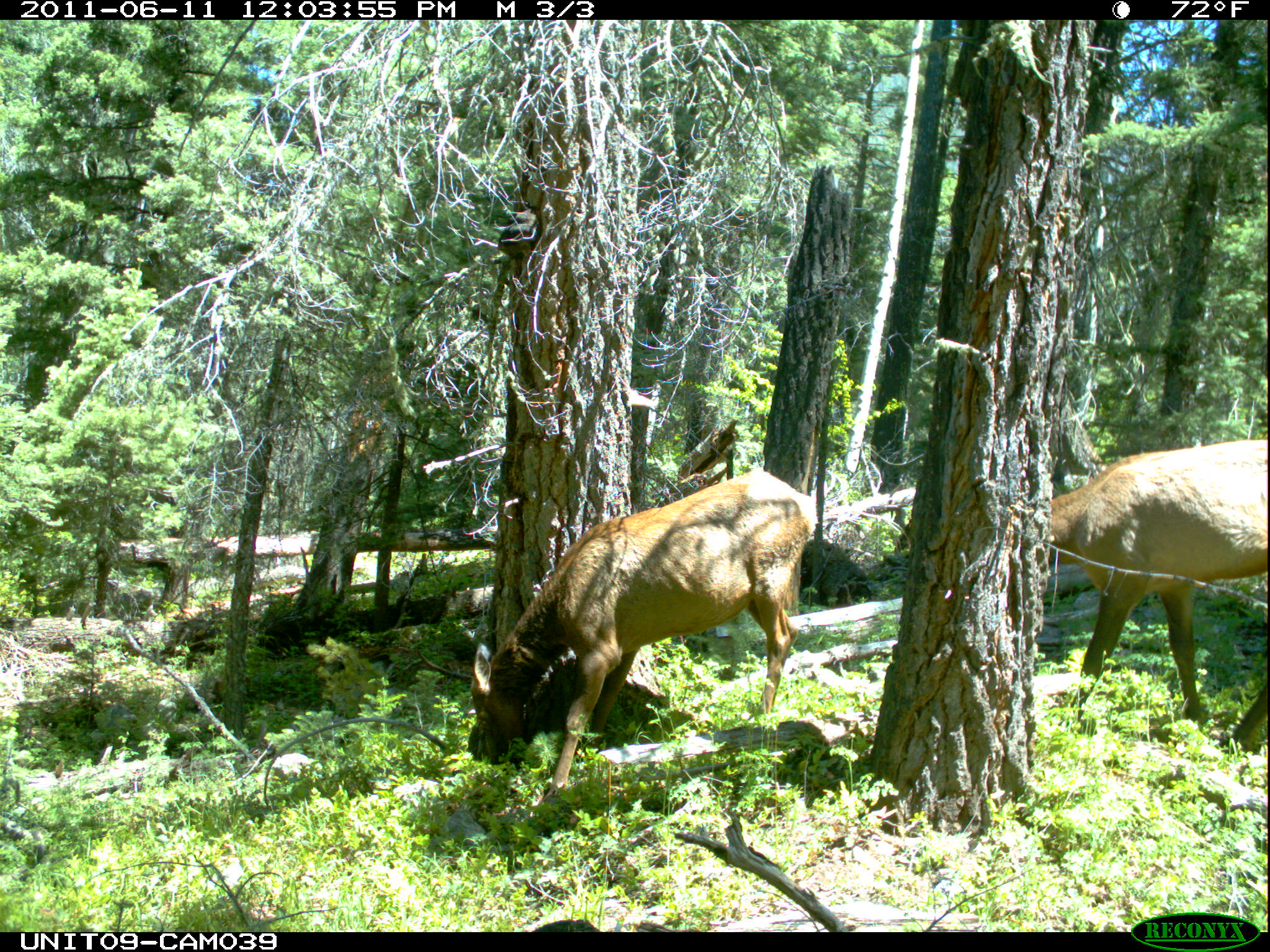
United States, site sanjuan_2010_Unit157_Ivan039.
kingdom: Animalia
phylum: Chordata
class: Mammalia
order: Artiodactyla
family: Cervidae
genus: Cervus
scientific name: Cervus elaphus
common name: red deer